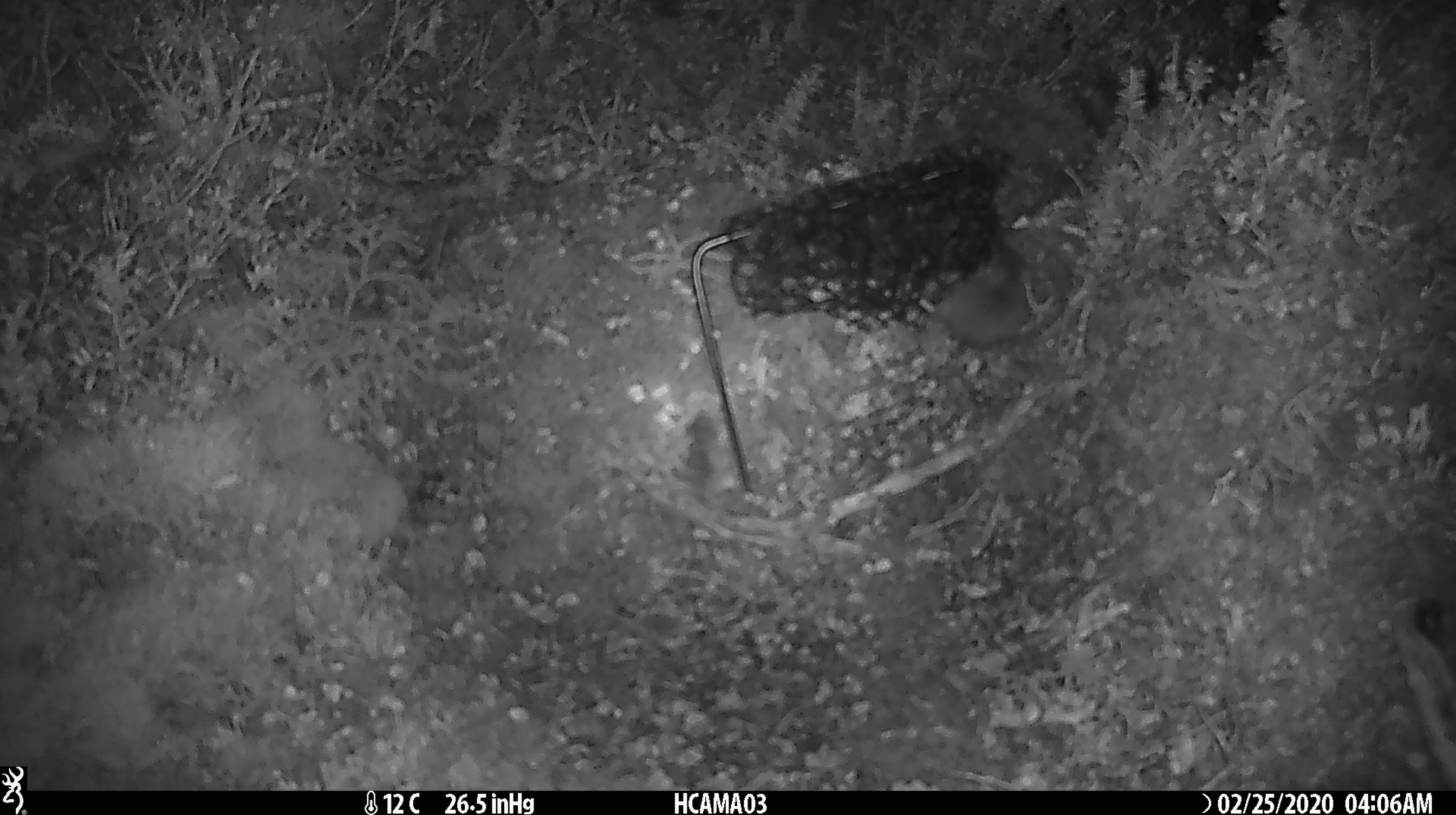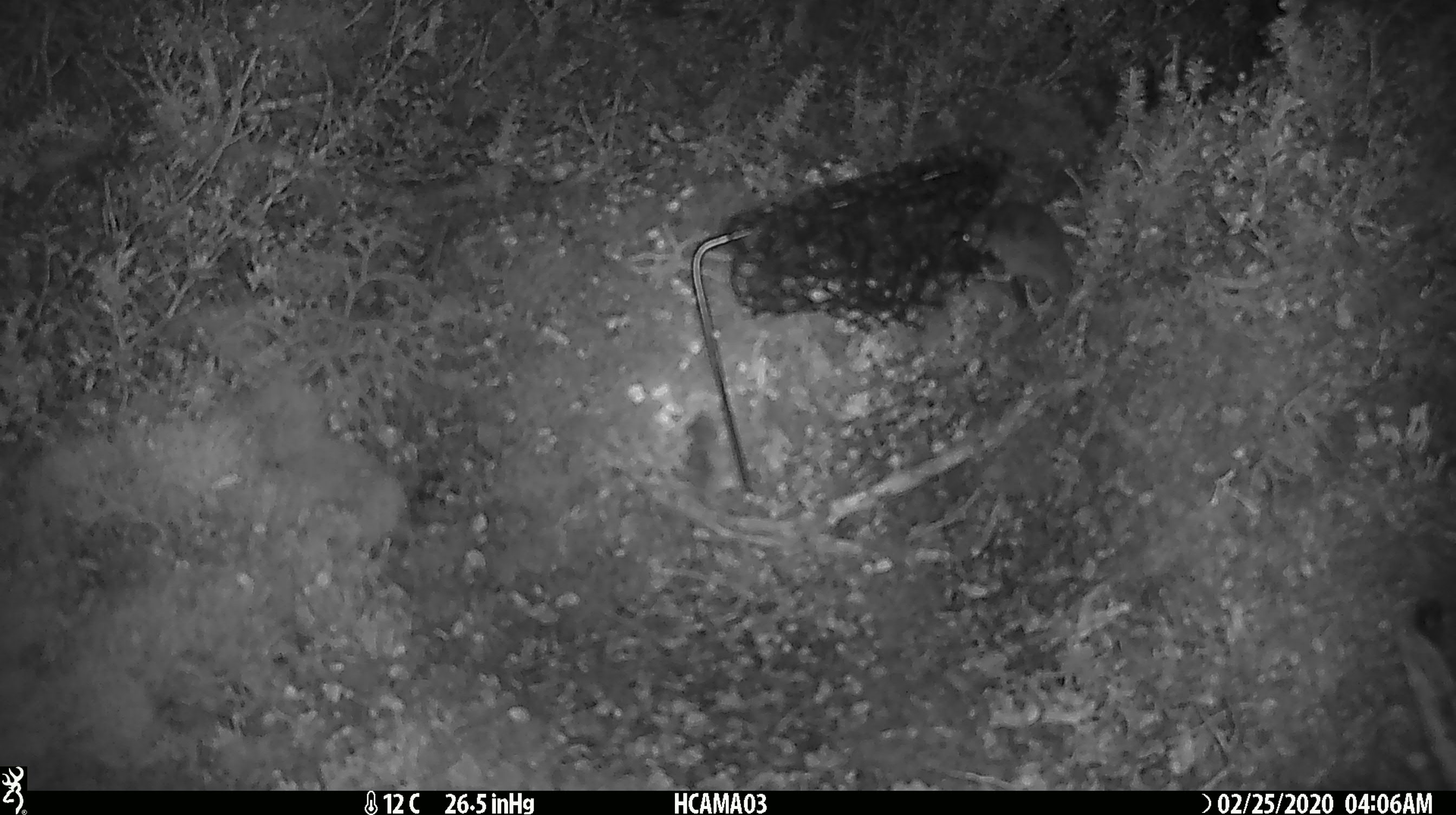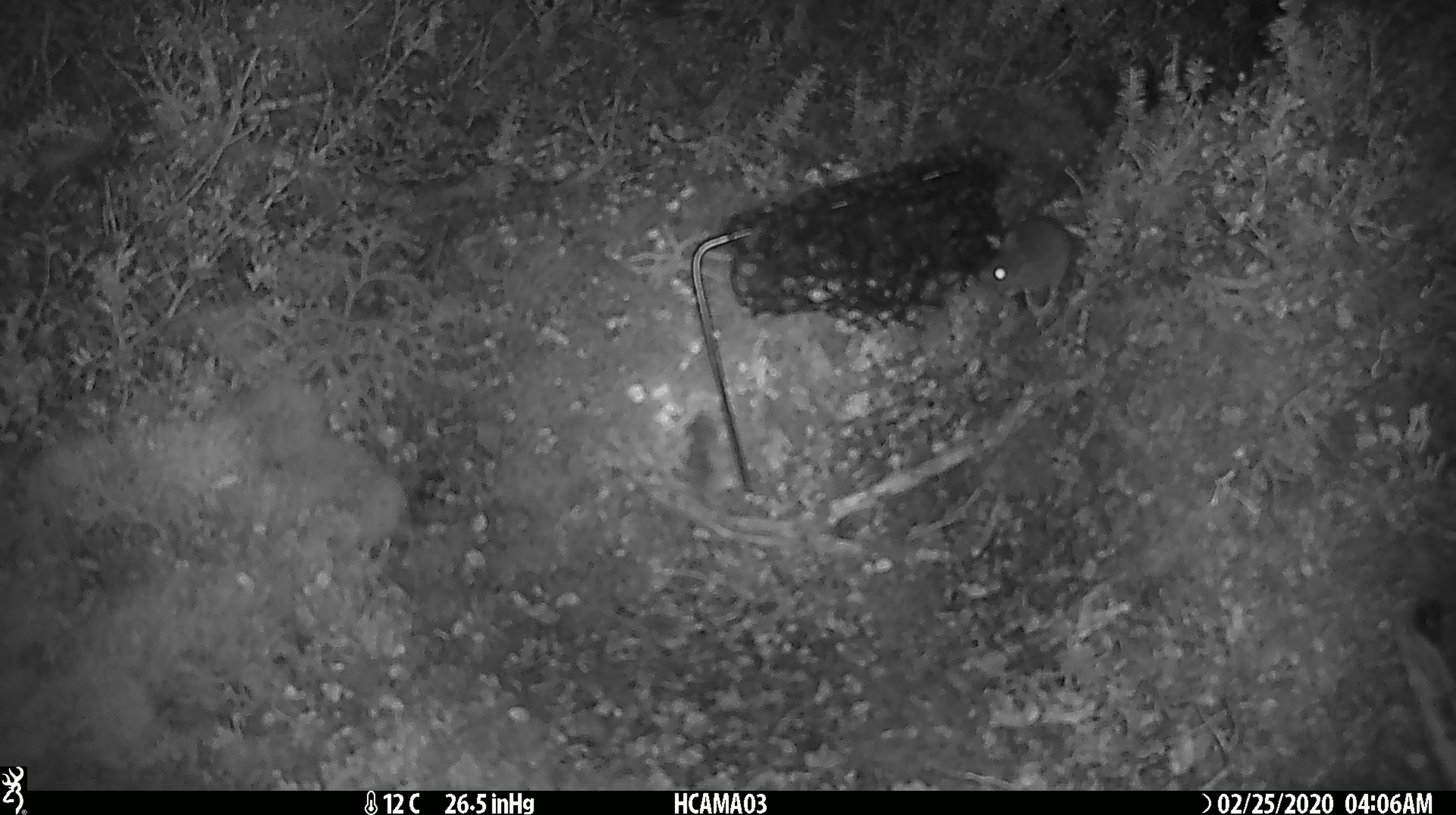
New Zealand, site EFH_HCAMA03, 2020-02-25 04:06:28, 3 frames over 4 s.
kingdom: Animalia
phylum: Chordata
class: Mammalia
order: Rodentia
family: Muridae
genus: Mus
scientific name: Mus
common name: mouse